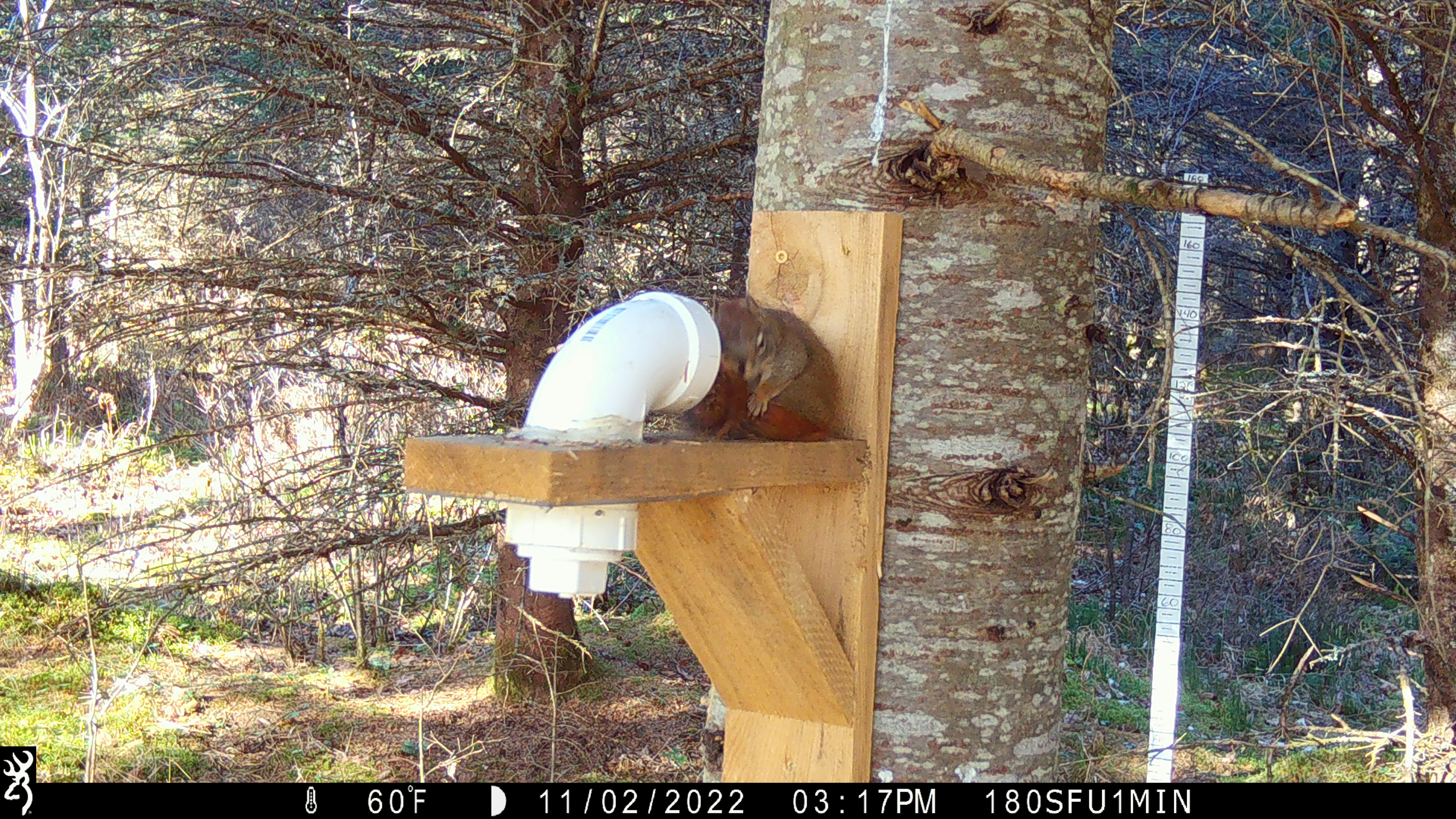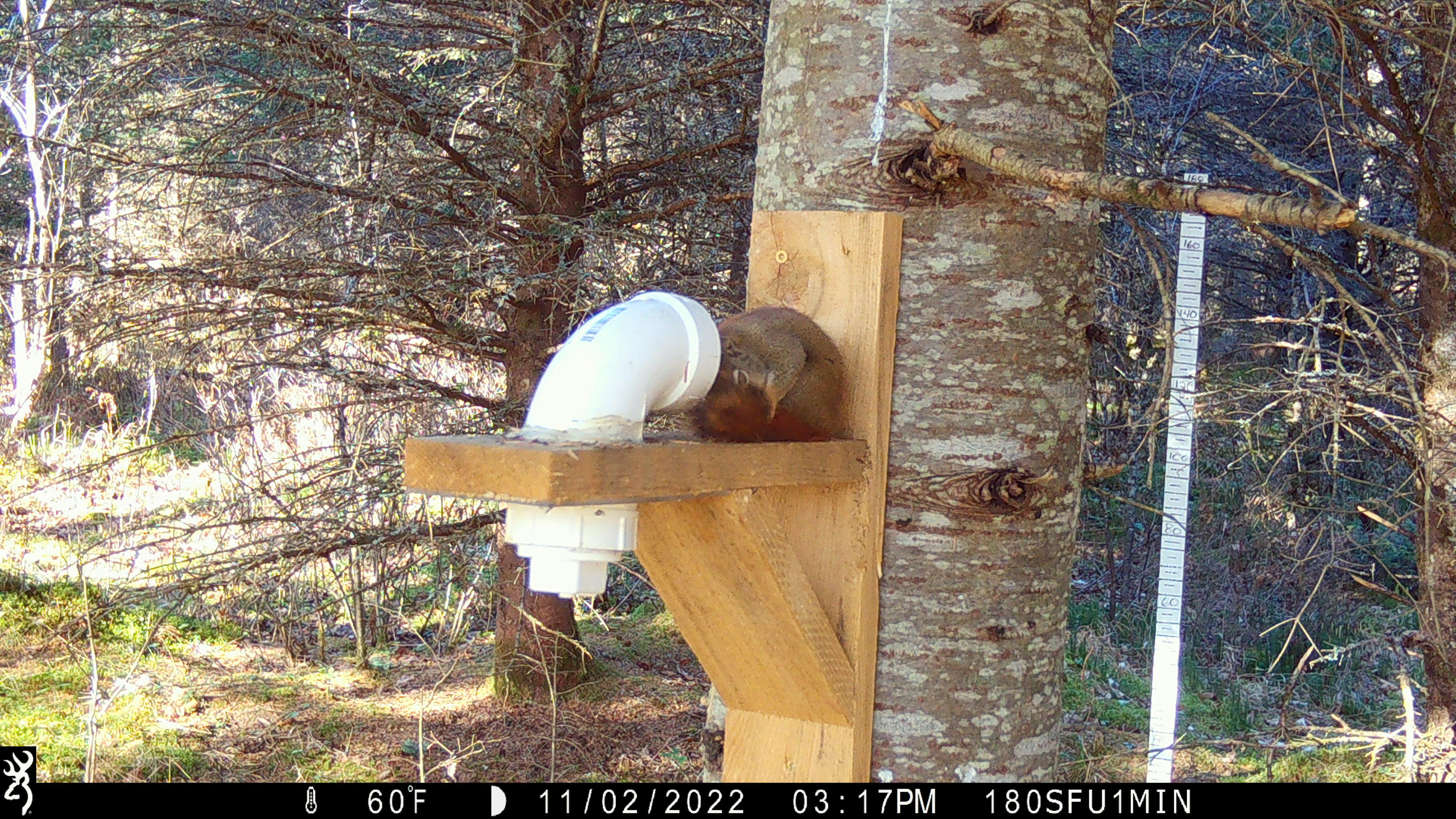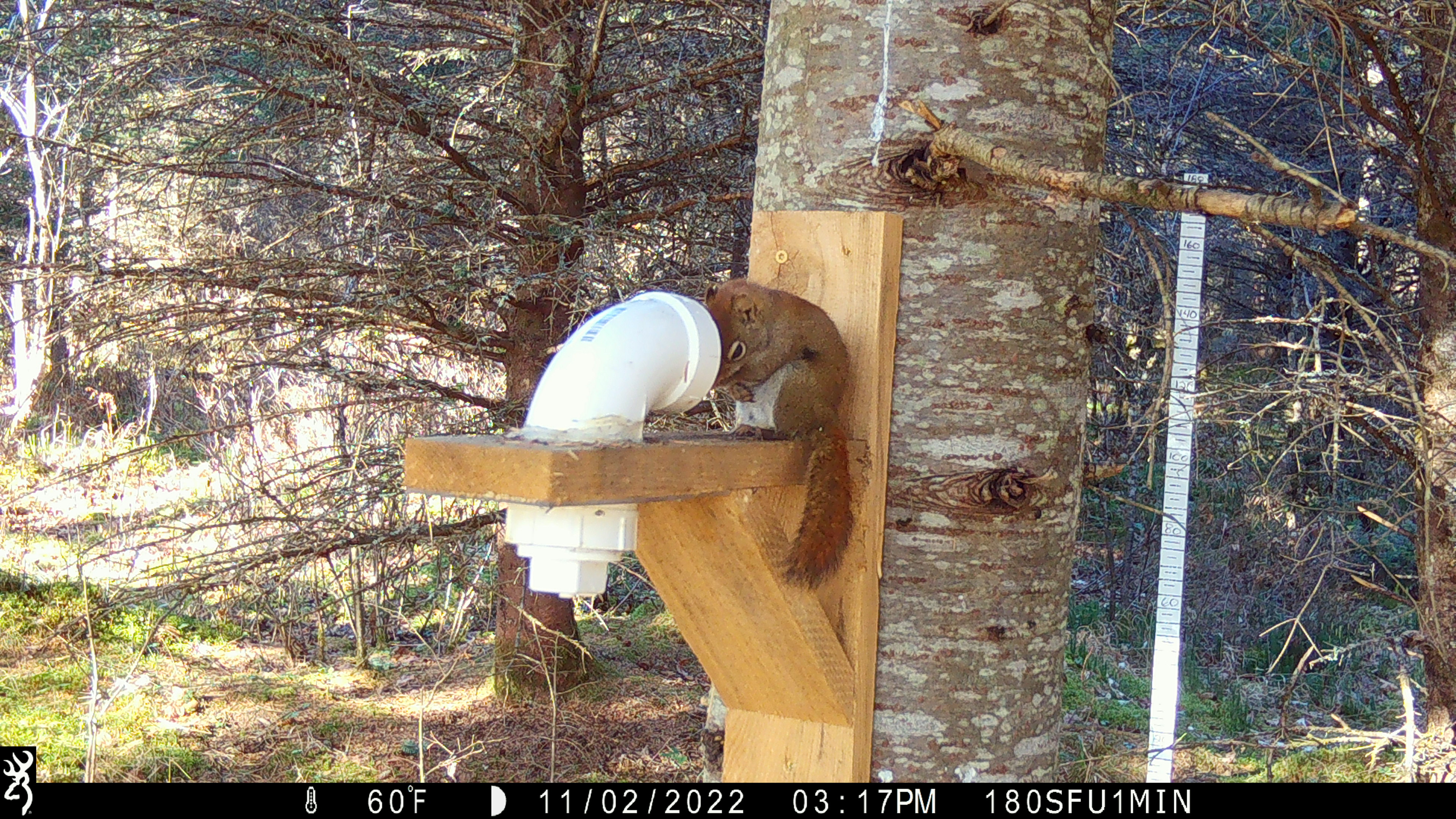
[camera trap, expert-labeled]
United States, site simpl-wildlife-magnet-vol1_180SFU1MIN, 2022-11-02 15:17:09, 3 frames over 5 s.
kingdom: Animalia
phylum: Chordata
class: Mammalia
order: Rodentia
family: Sciuridae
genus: Tamiasciurus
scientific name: Tamiasciurus hudsonicus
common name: red squirrel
Red squirrel (Tamiasciurus hudsonicus).